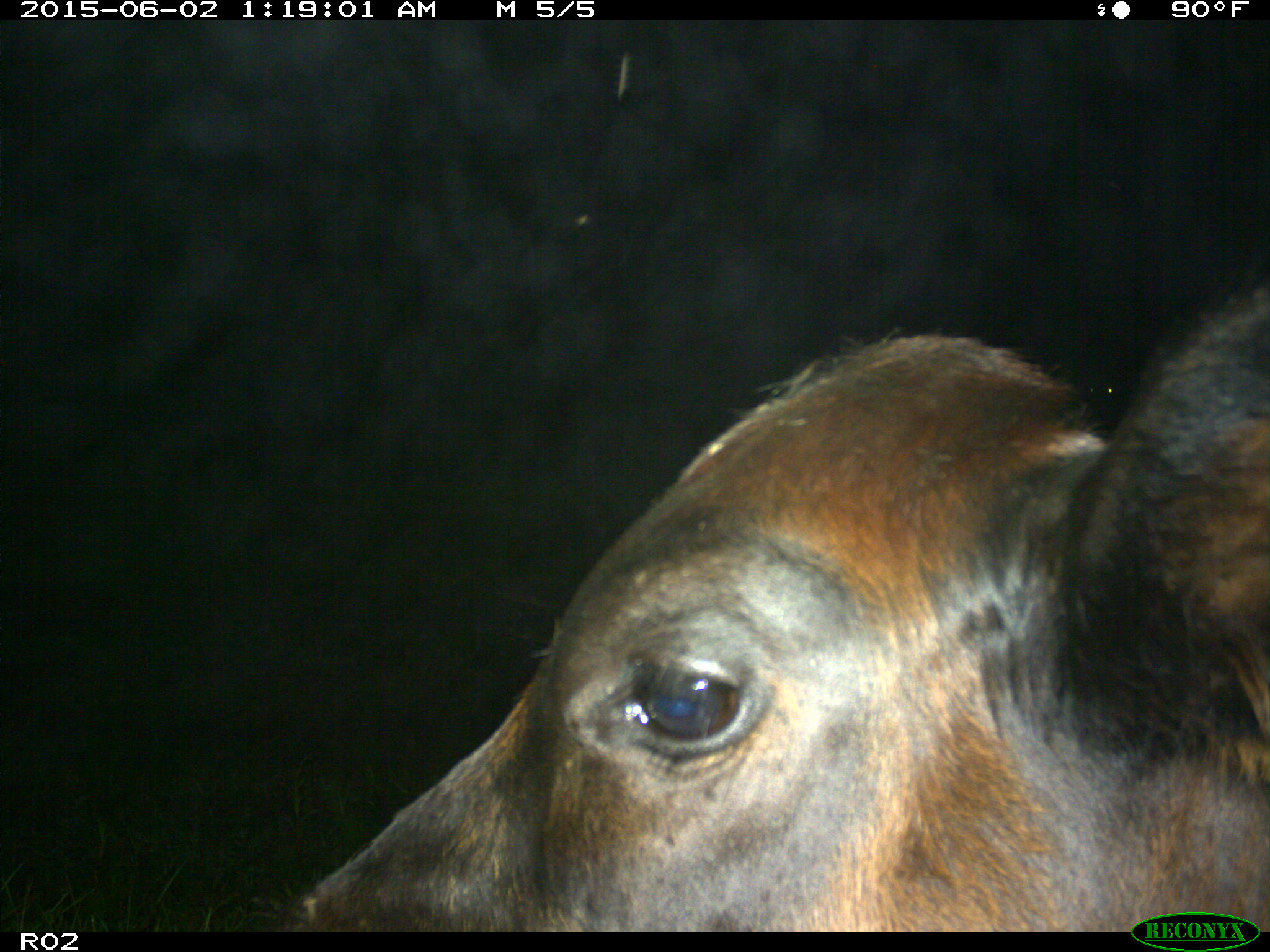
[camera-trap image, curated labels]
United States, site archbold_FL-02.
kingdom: Animalia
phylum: Chordata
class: Mammalia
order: Artiodactyla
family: Bovidae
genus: Bos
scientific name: Bos taurus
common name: domestic cow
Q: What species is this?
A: Bos taurus (domestic cow).